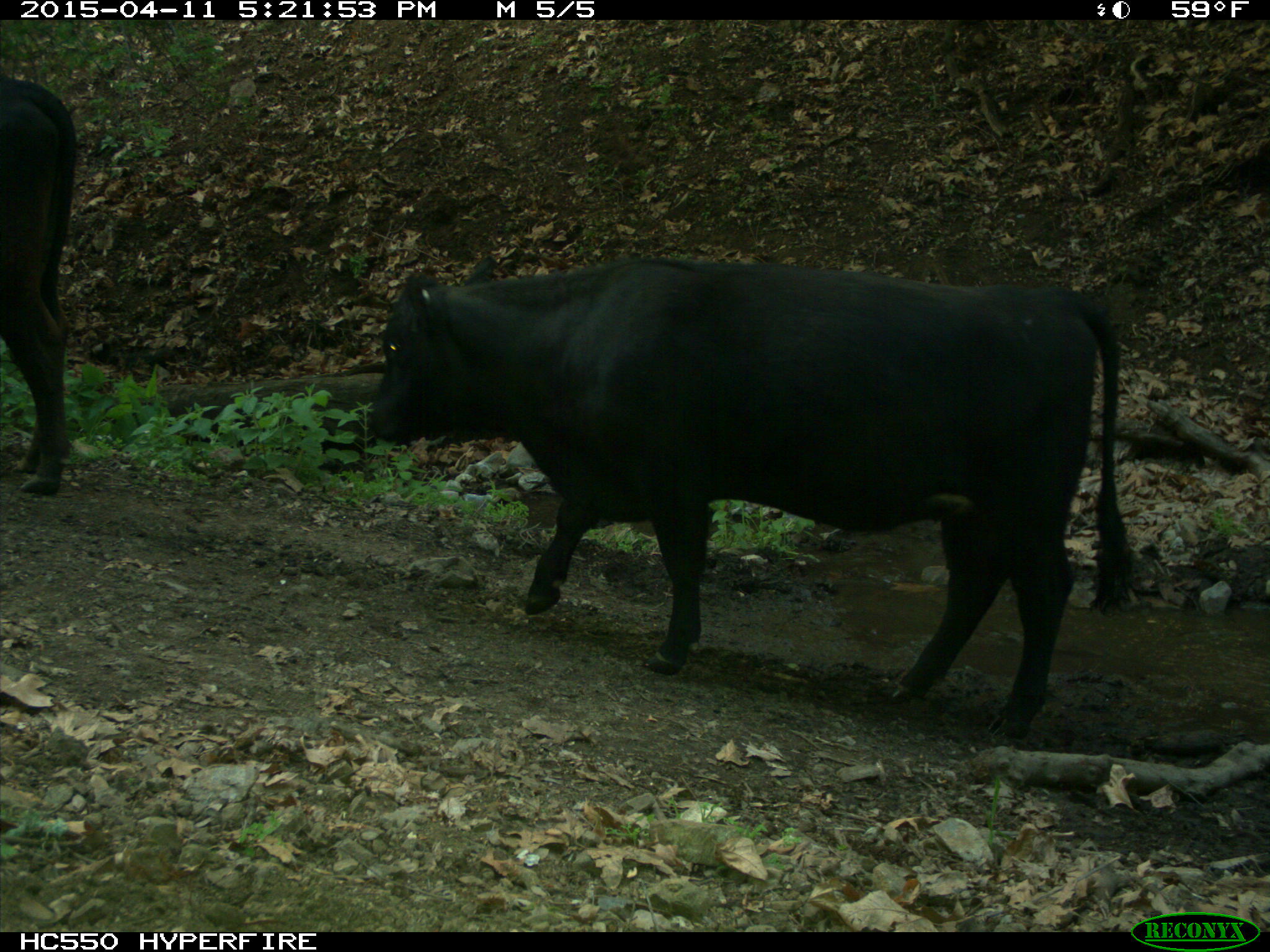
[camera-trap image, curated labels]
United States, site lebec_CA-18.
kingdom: Animalia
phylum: Chordata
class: Mammalia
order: Artiodactyla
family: Bovidae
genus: Bos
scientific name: Bos taurus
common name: domestic cow